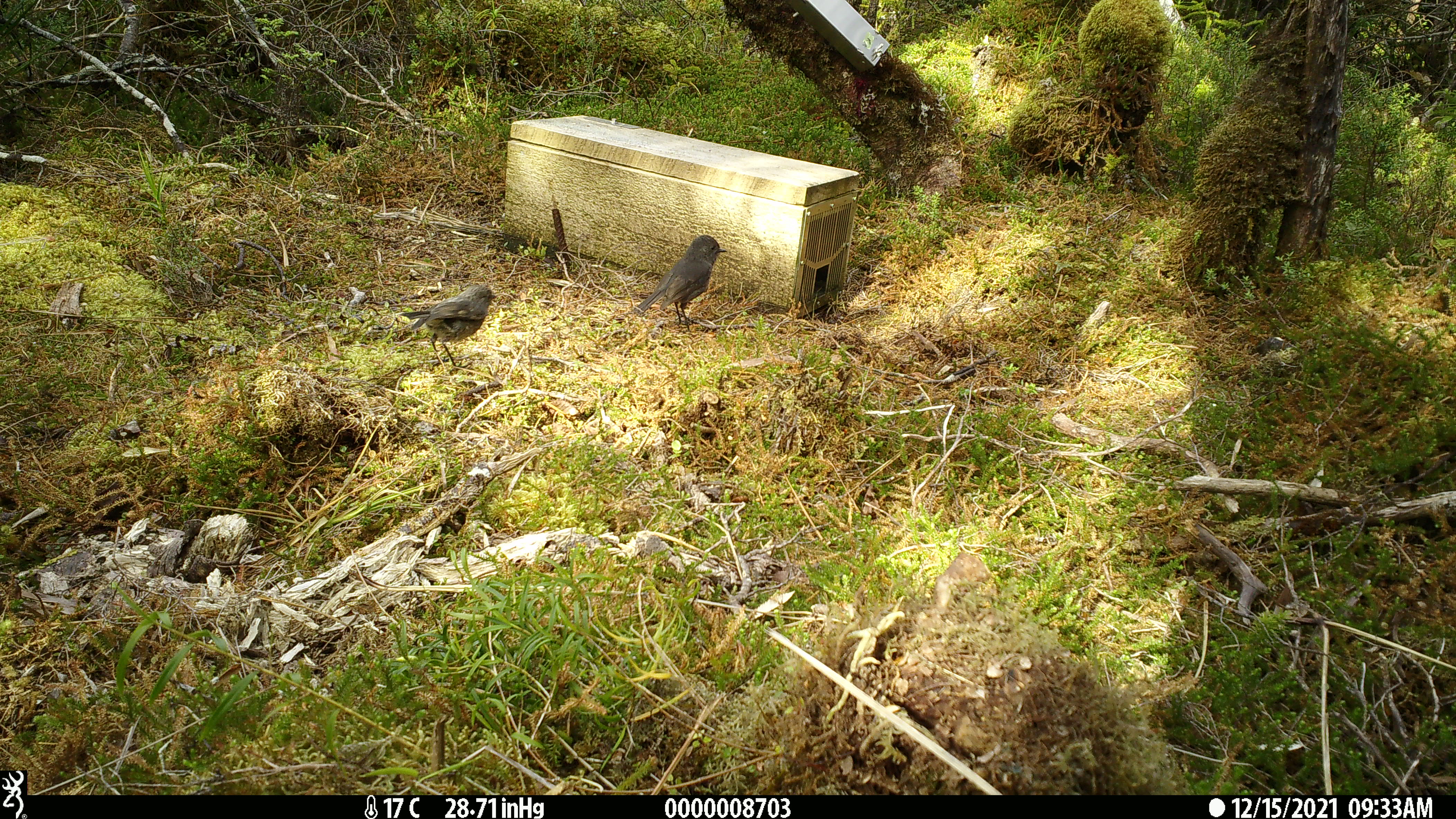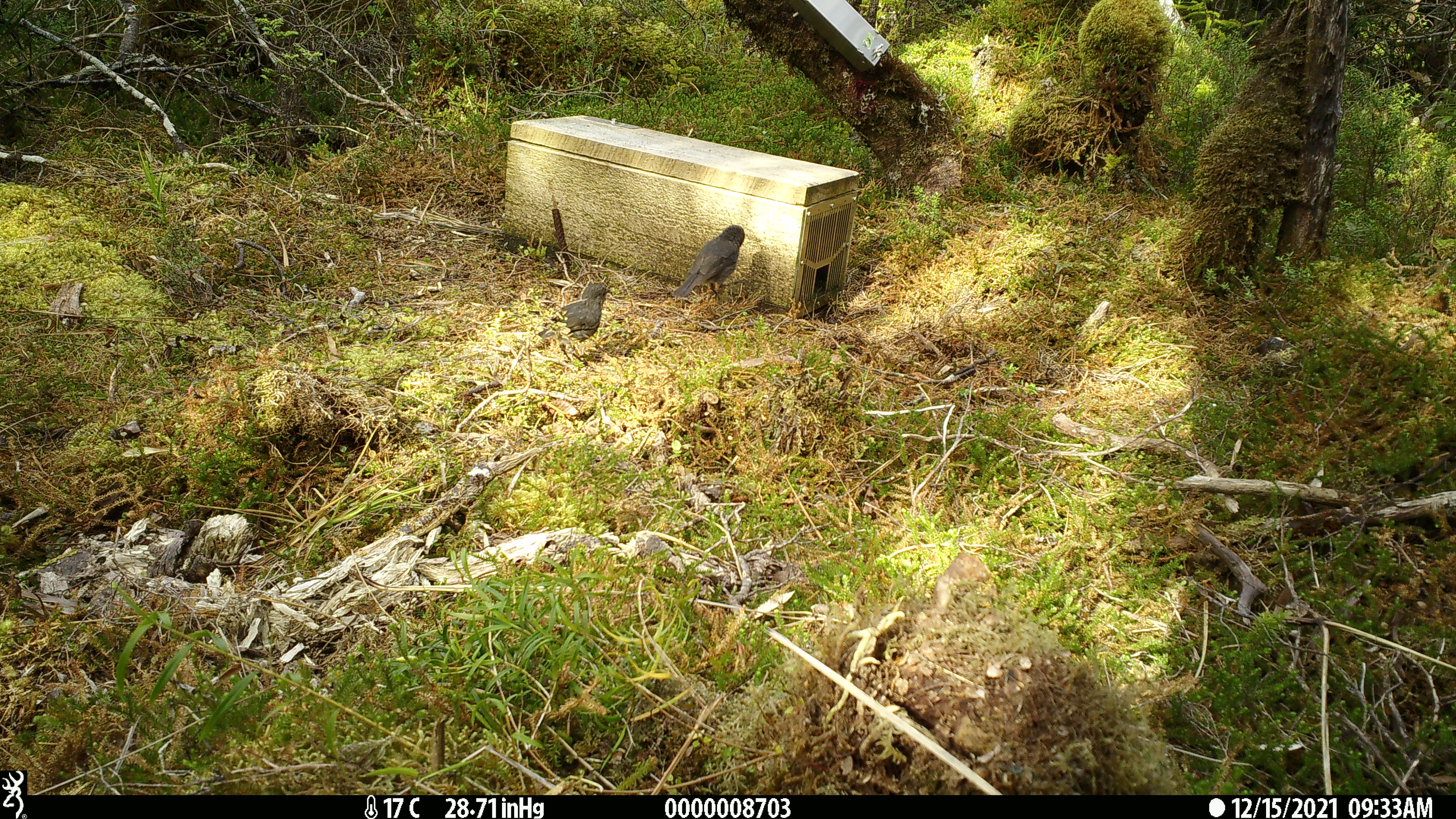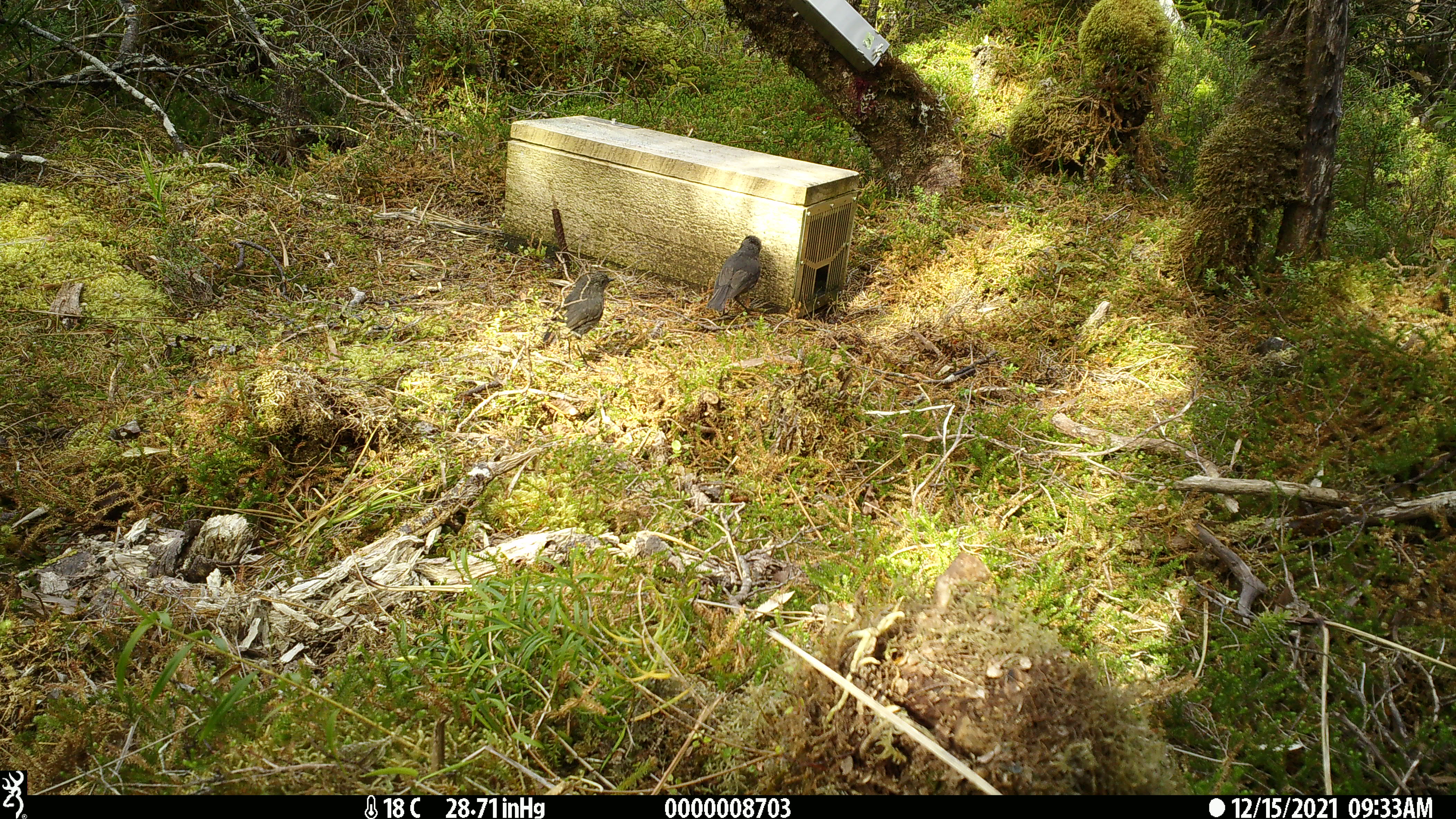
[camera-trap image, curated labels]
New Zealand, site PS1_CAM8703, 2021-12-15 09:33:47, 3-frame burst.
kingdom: Animalia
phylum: Chordata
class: Aves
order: Passeriformes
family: Petroicidae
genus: Petroica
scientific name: Petroica australis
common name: new zealand robin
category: robin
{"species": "robin (new zealand robin) (Petroica australis)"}